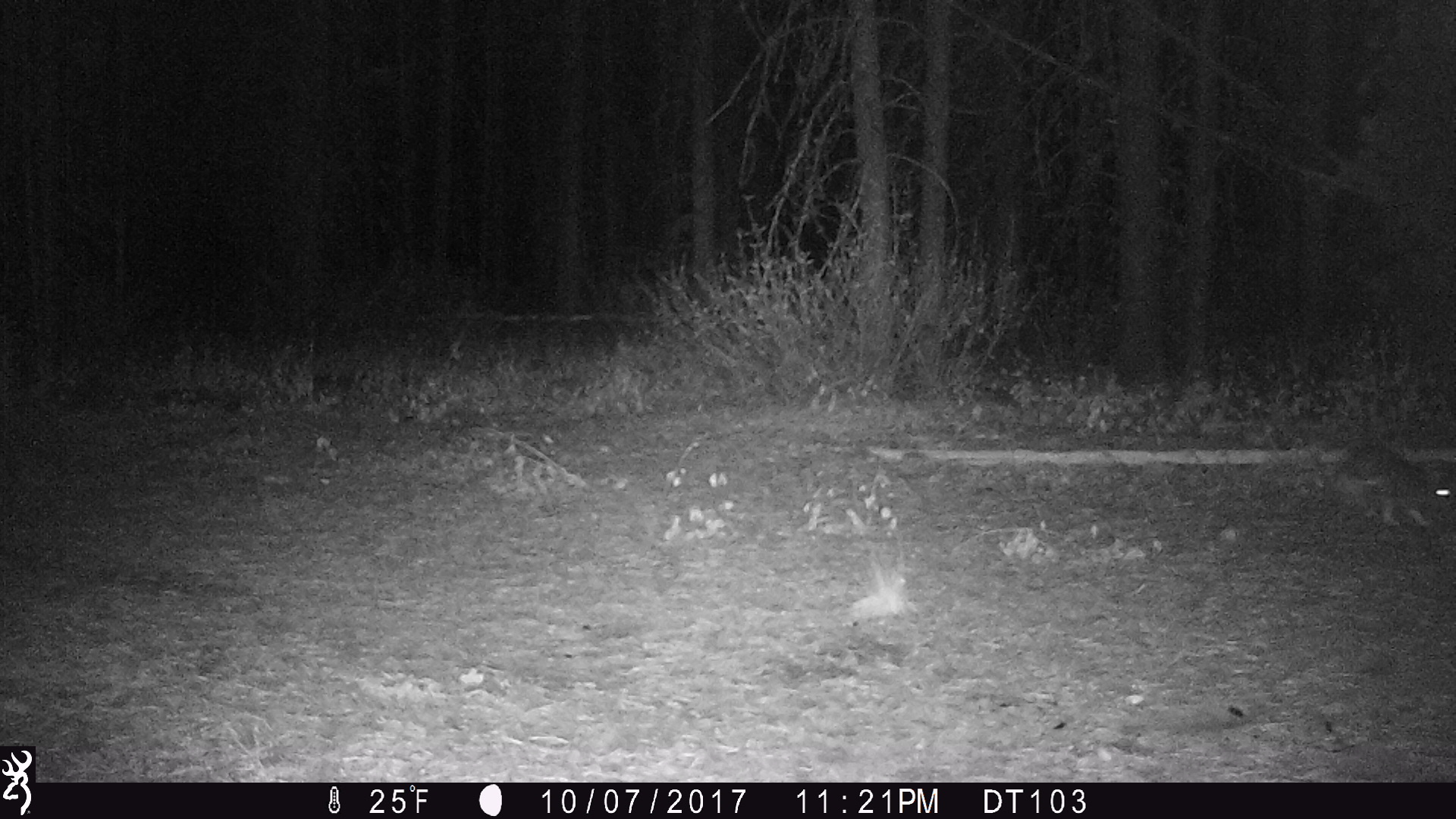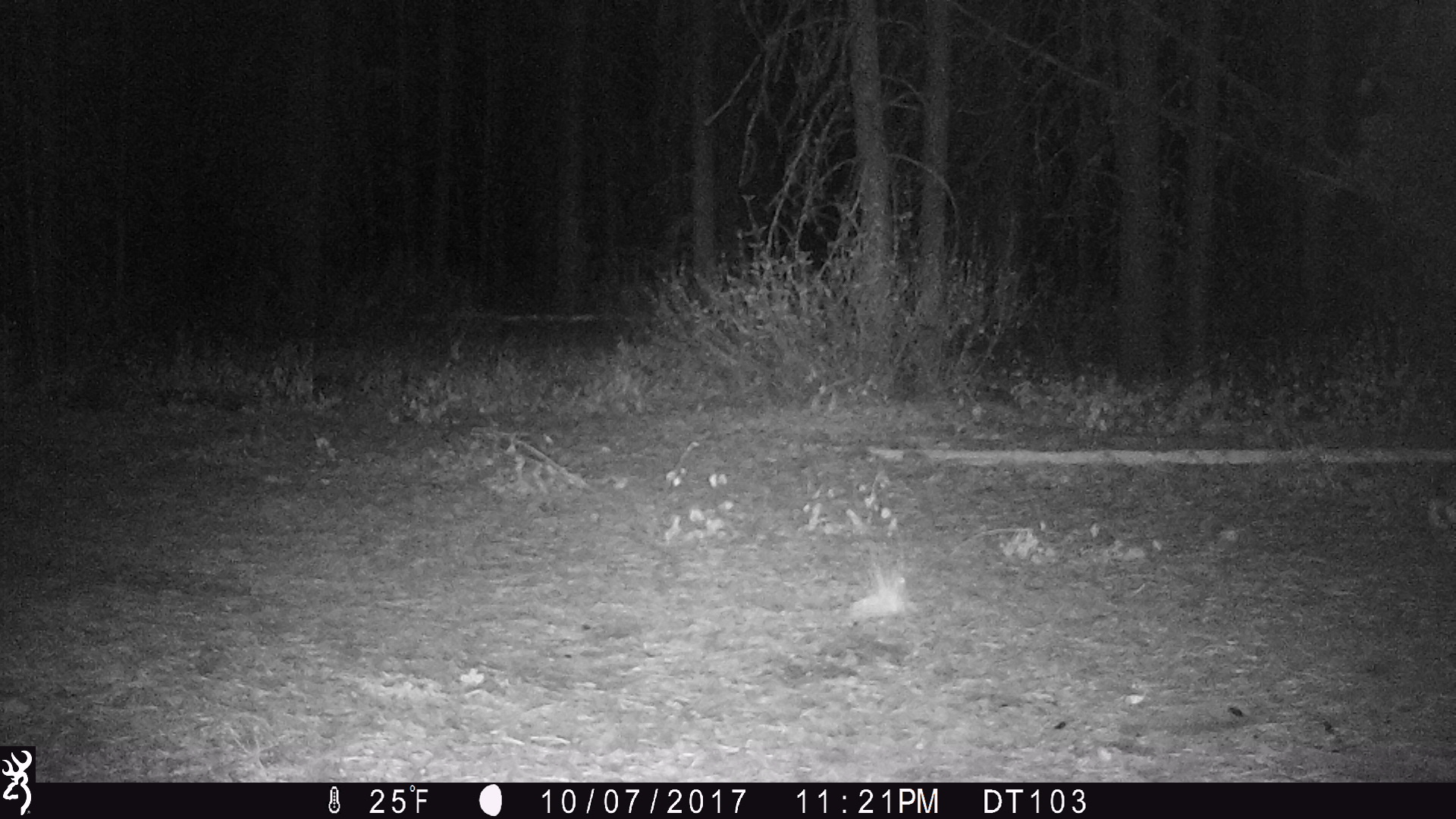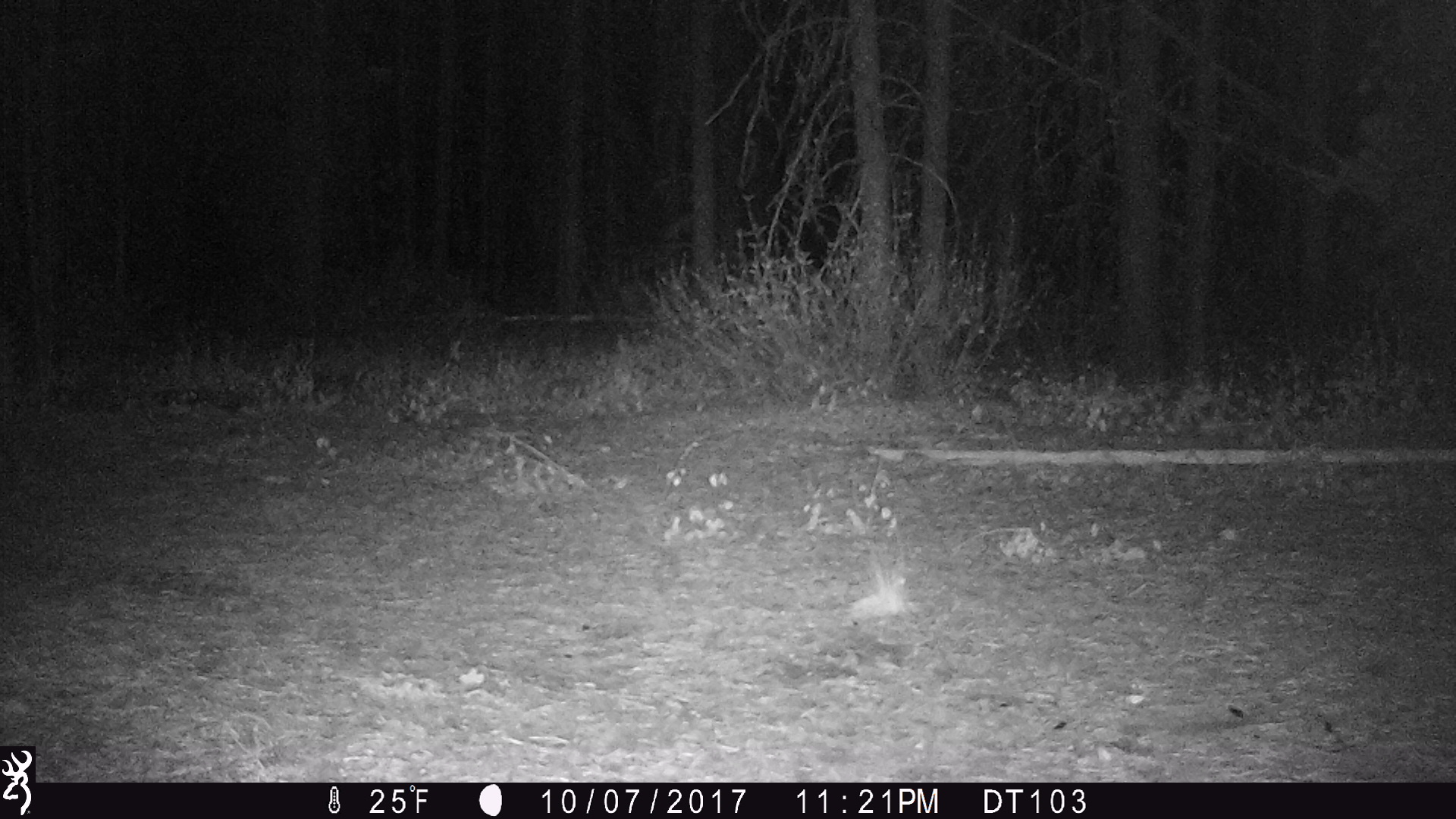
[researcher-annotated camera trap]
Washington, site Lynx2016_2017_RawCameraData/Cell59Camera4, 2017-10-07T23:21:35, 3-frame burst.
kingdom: Animalia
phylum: Chordata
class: Mammalia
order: Lagomorpha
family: Leporidae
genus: Lepus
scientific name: Lepus americanus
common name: snowshoe hare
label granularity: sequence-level